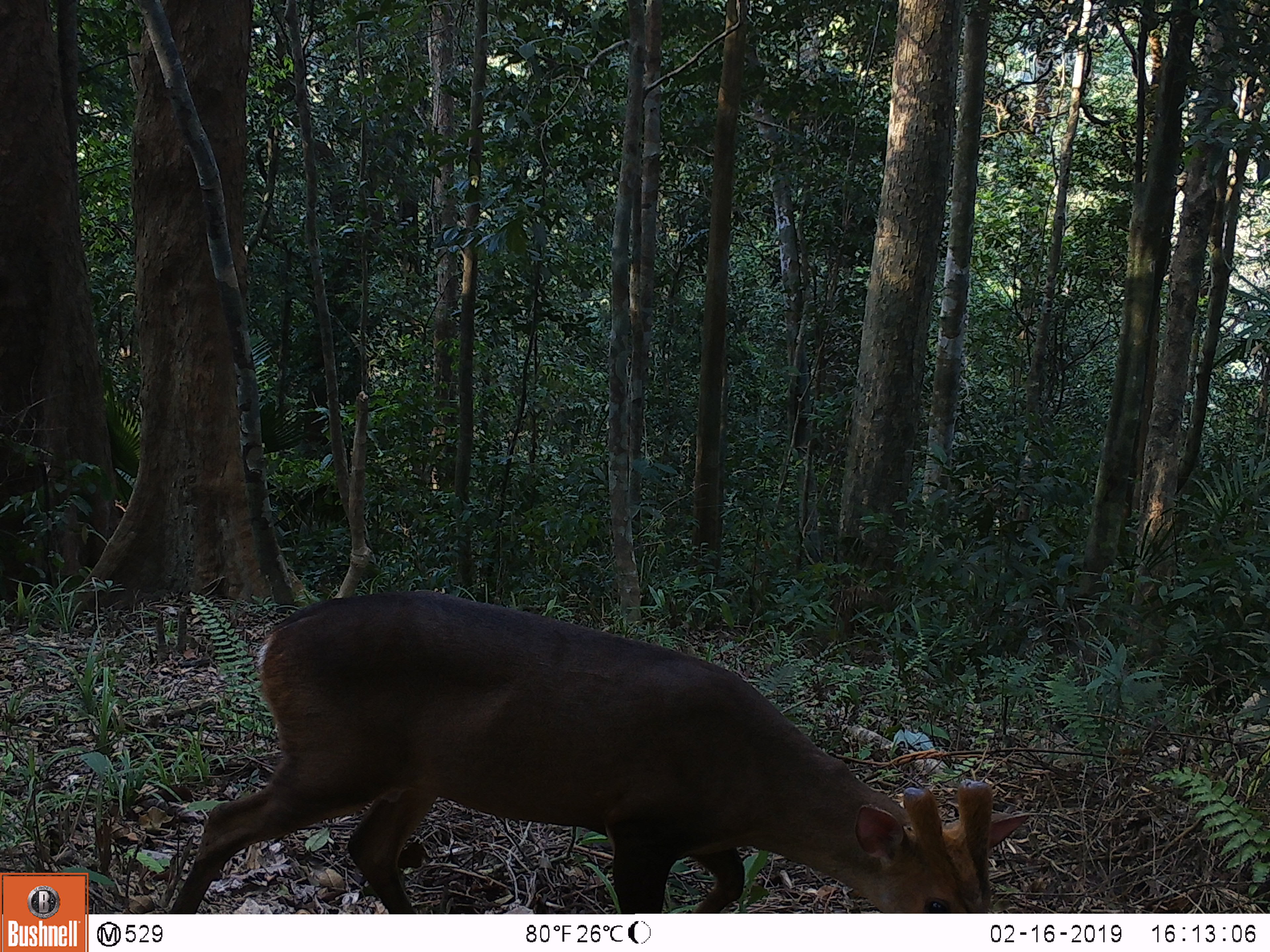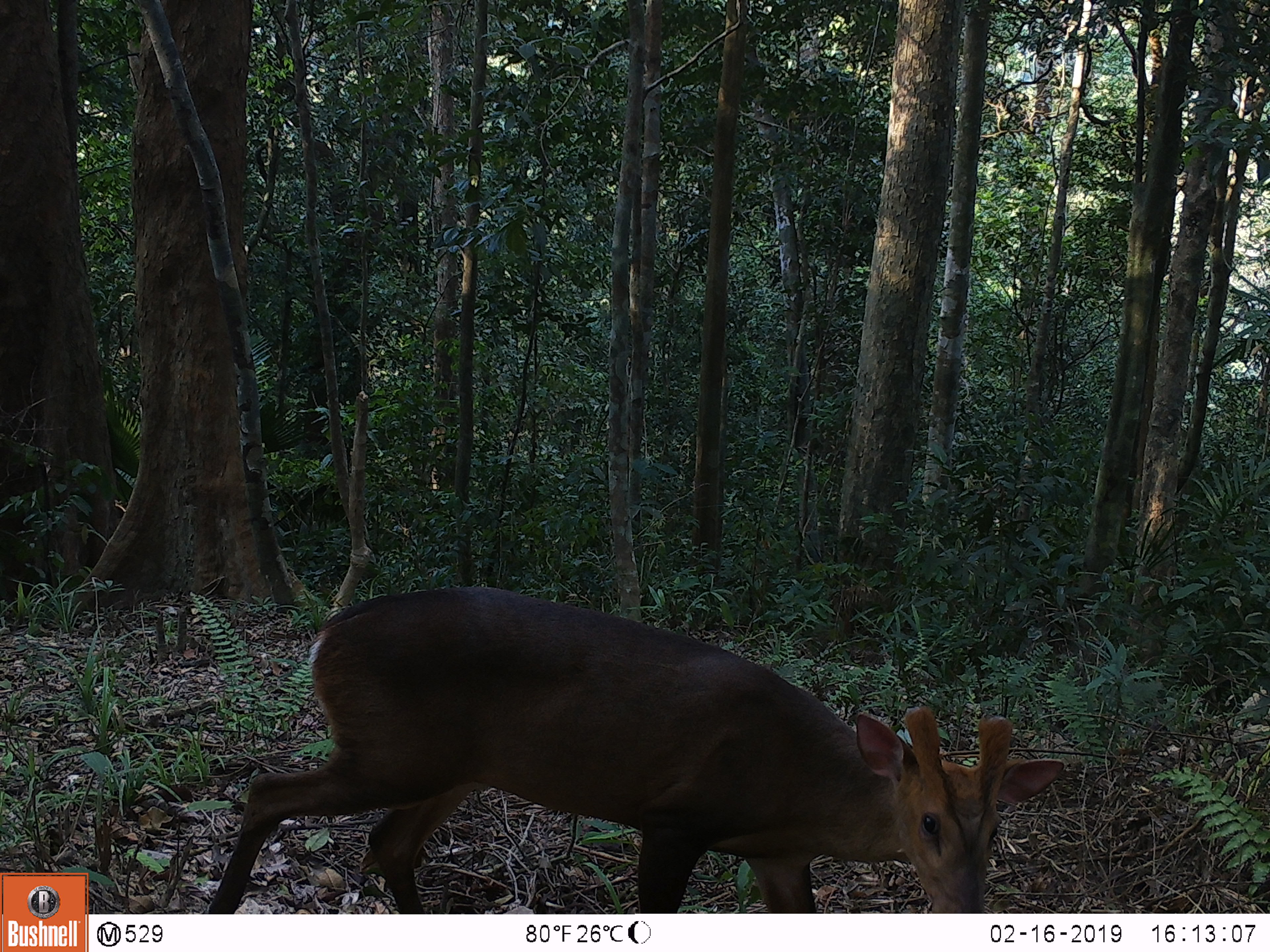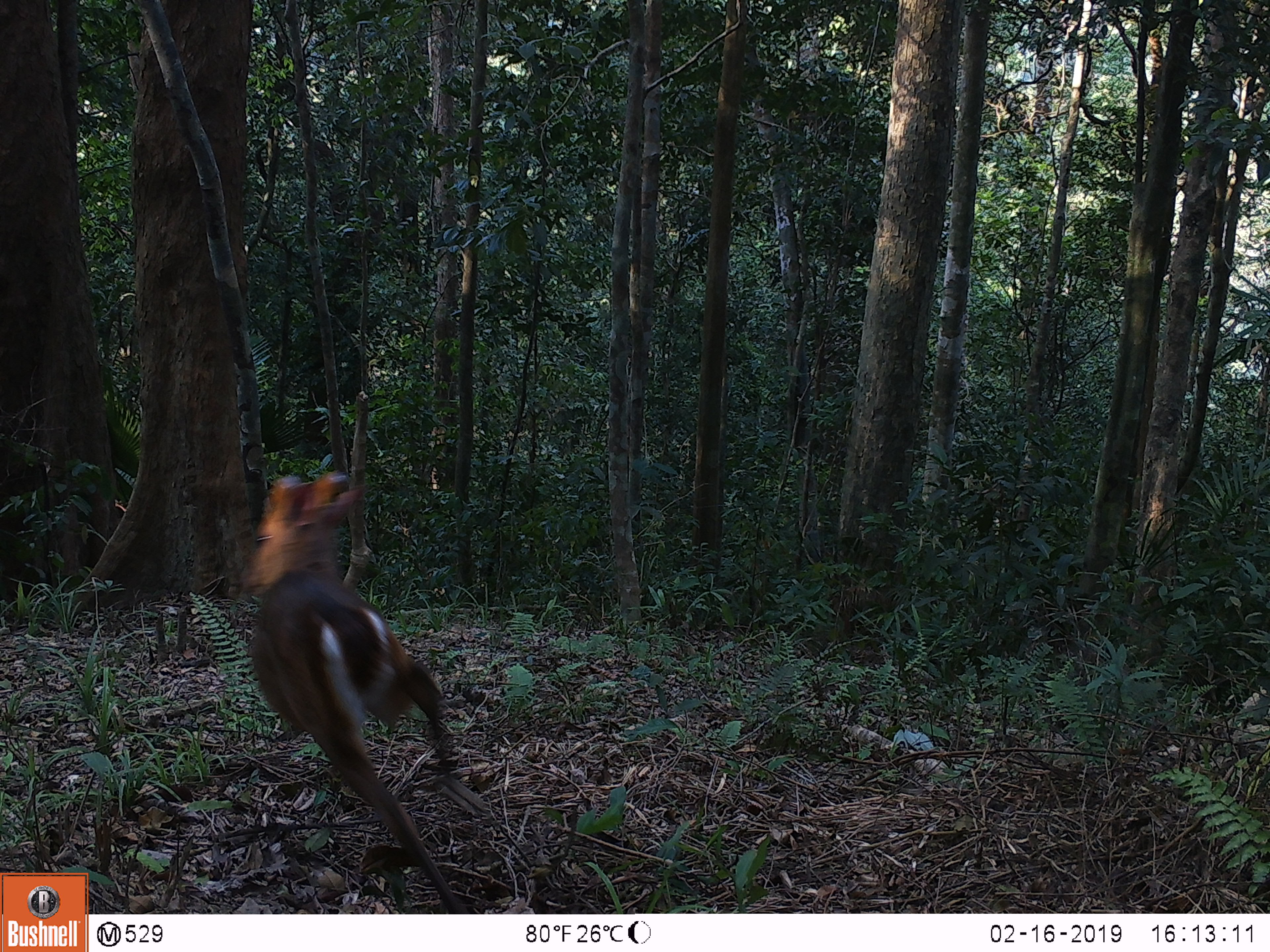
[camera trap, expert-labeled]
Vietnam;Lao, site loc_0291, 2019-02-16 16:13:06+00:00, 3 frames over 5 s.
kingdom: Animalia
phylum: Chordata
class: Mammalia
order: Artiodactyla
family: Cervidae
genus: Muntiacus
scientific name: Muntiacus vuquangensis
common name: large-antlered muntjac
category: large antlered muntjac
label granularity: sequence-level